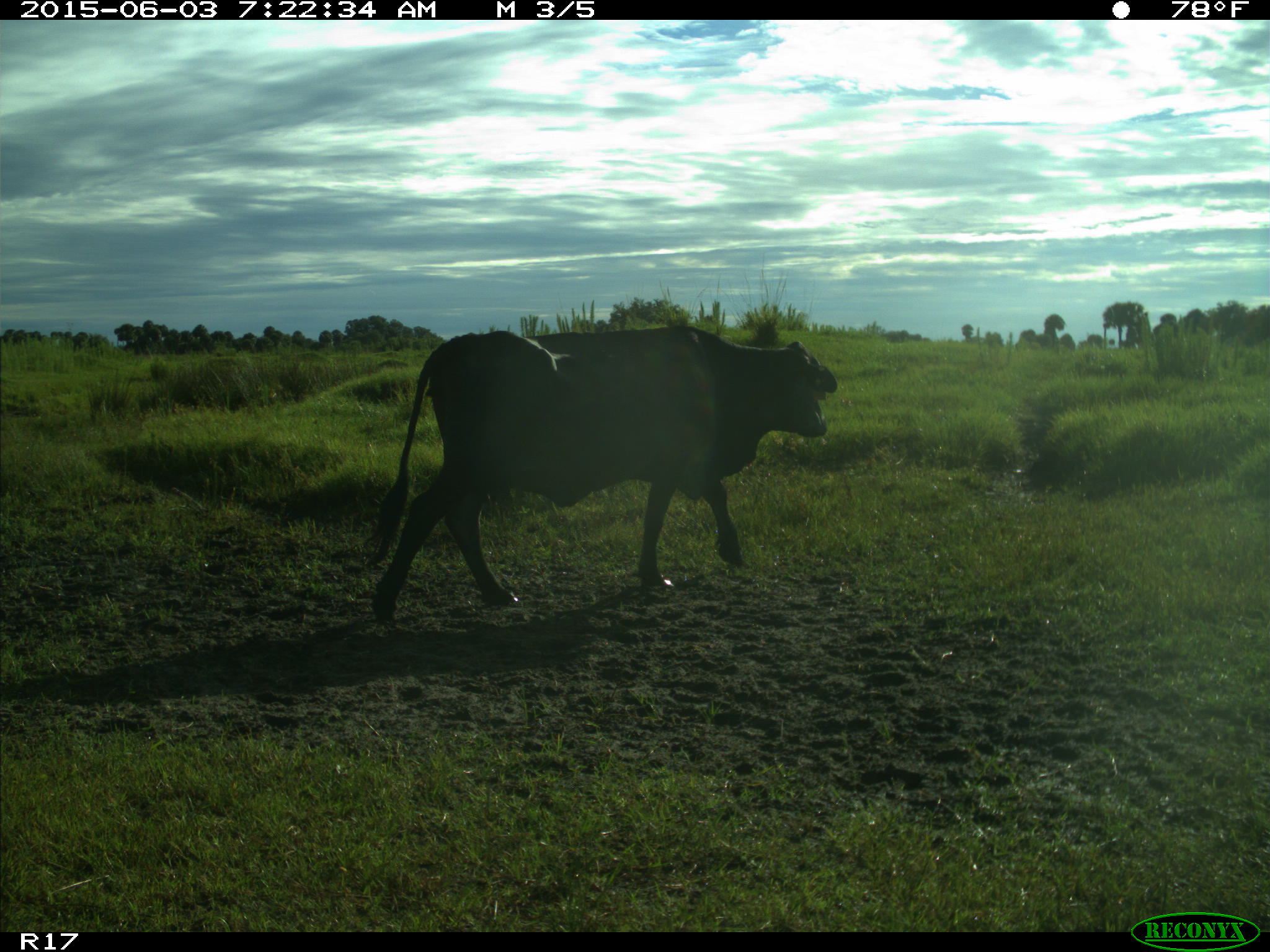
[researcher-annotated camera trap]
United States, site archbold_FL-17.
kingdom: Animalia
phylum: Chordata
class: Mammalia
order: Artiodactyla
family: Bovidae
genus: Bos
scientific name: Bos taurus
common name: domestic cow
Bos taurus (domestic cow).